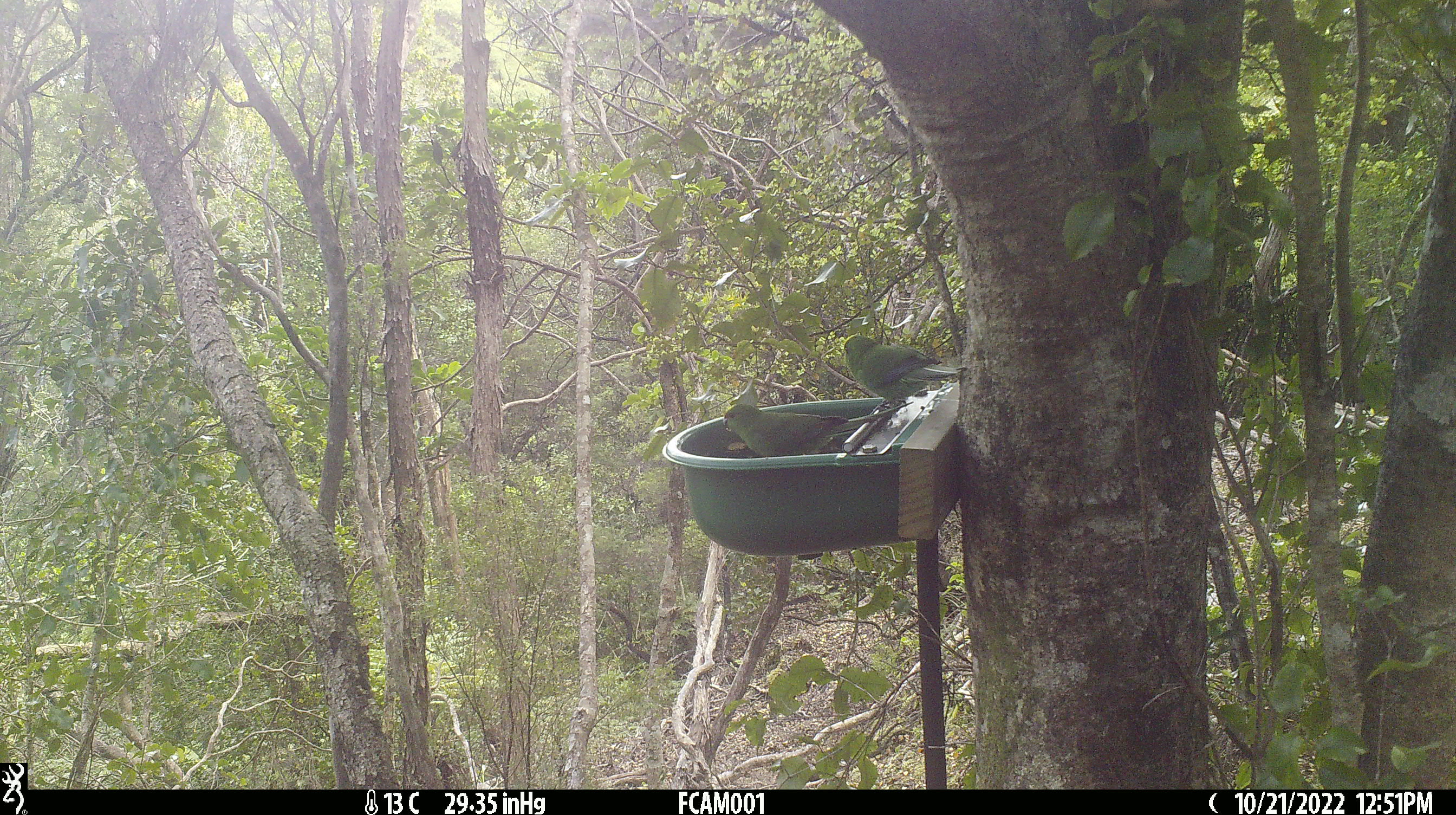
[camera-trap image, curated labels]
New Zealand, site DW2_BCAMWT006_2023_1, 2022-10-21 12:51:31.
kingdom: Animalia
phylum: Chordata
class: Aves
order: Psittaciformes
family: Psittaculidae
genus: Cyanoramphus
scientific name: Cyanoramphus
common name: parakeet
Parakeet (Cyanoramphus).